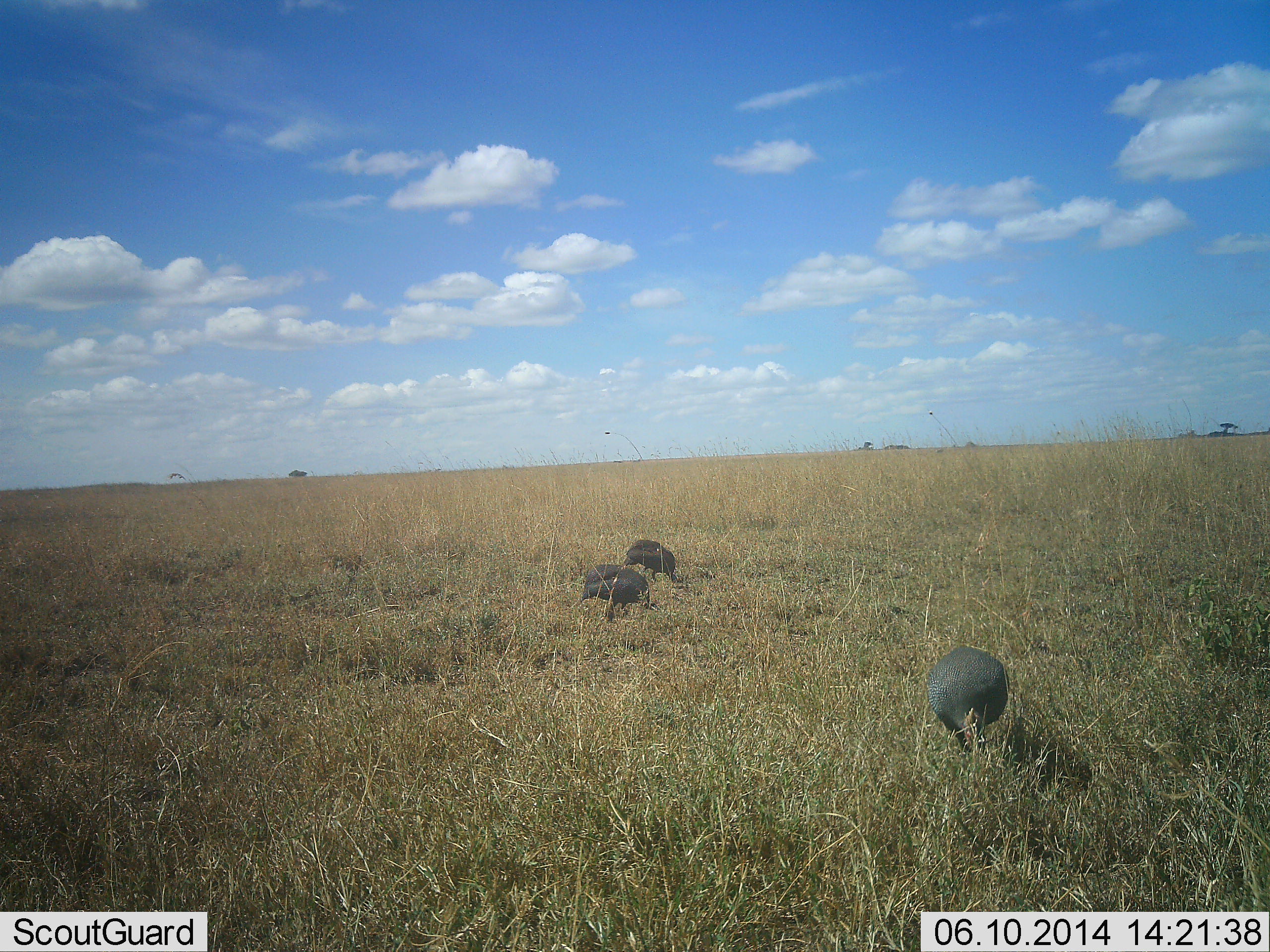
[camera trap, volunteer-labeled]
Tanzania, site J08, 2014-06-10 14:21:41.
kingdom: Animalia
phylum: Chordata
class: Aves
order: Galliformes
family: Numididae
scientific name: Numididae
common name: guinea fowl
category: guineafowl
Guineafowl (guinea fowl) (Numididae), count 3. Behavior (volunteer vote fractions): standing 17%, resting 3%, moving 11%, interacting 0%. Young present (vote fraction): 0%. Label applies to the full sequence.